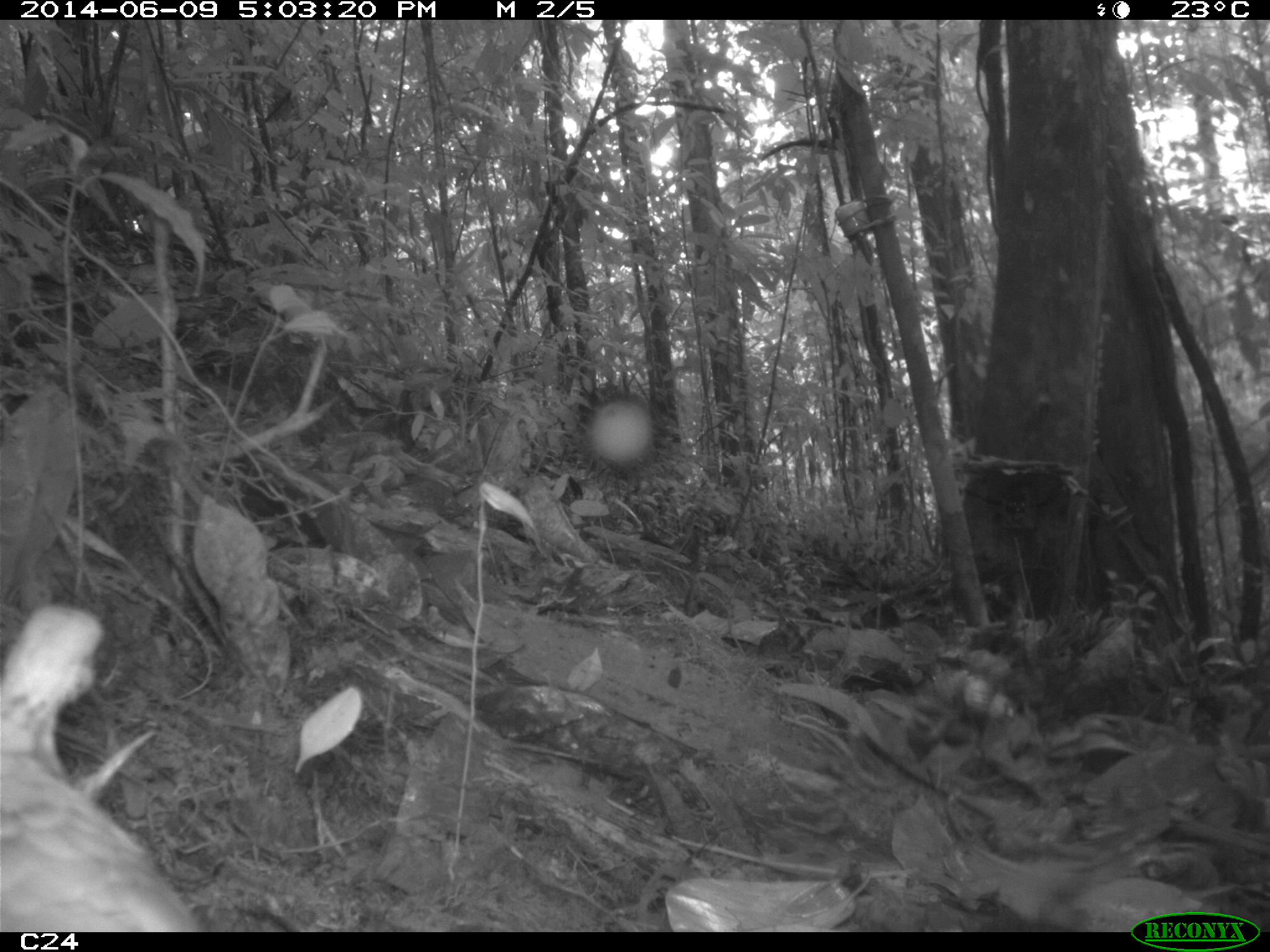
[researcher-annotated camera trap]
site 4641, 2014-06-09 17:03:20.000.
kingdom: Animalia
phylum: Chordata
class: Aves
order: Columbiformes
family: Columbidae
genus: Leptotila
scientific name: Leptotila rufaxilla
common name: gray-fronted dove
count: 1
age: adult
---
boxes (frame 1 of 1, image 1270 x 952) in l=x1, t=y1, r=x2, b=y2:
leptotila rufaxilla: l=0, t=596, r=189, b=926